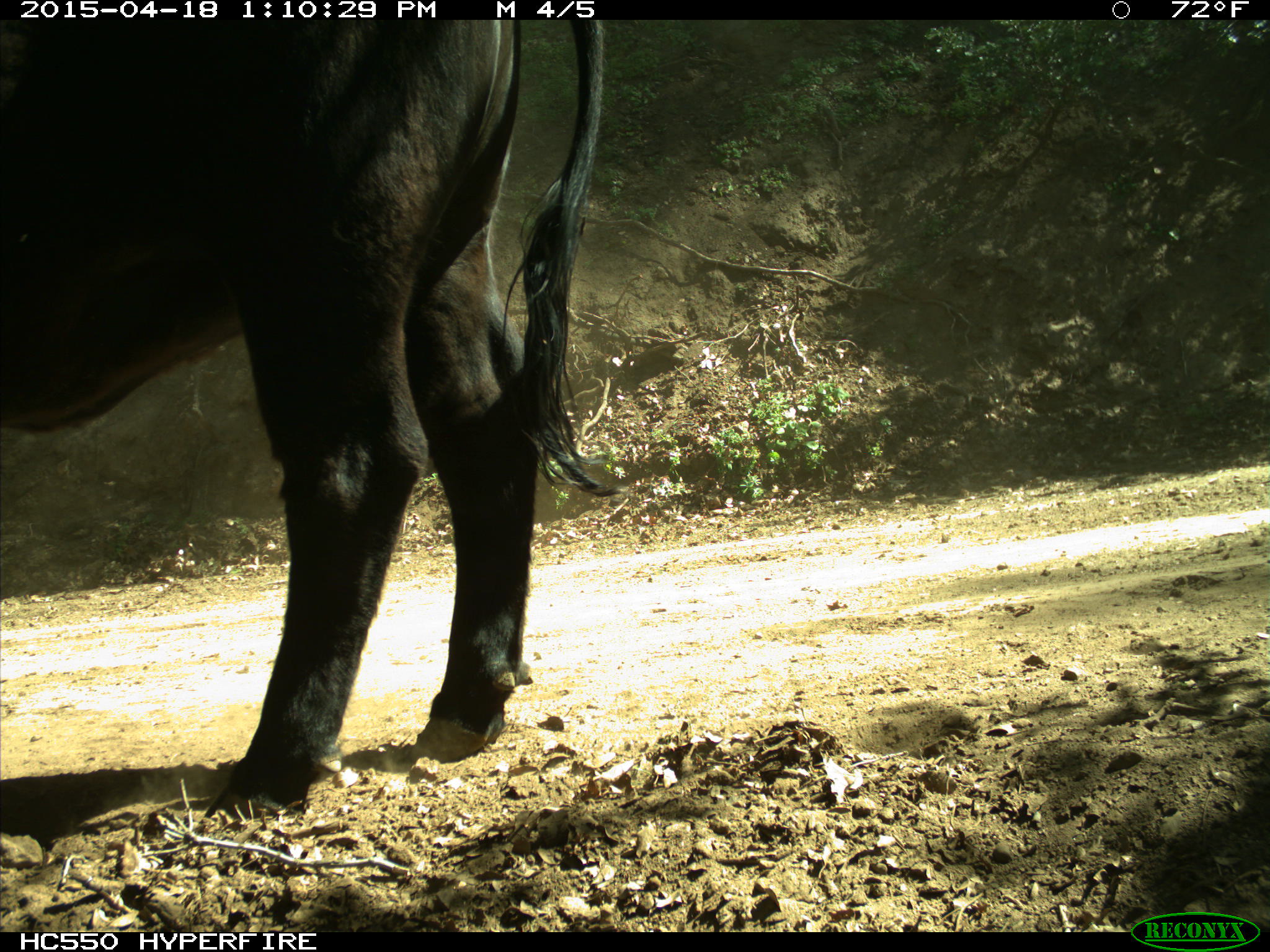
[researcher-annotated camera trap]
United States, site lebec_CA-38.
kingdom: Animalia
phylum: Chordata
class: Mammalia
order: Artiodactyla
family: Bovidae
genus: Bos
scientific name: Bos taurus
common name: domestic cow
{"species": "Bos taurus (domestic cow)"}